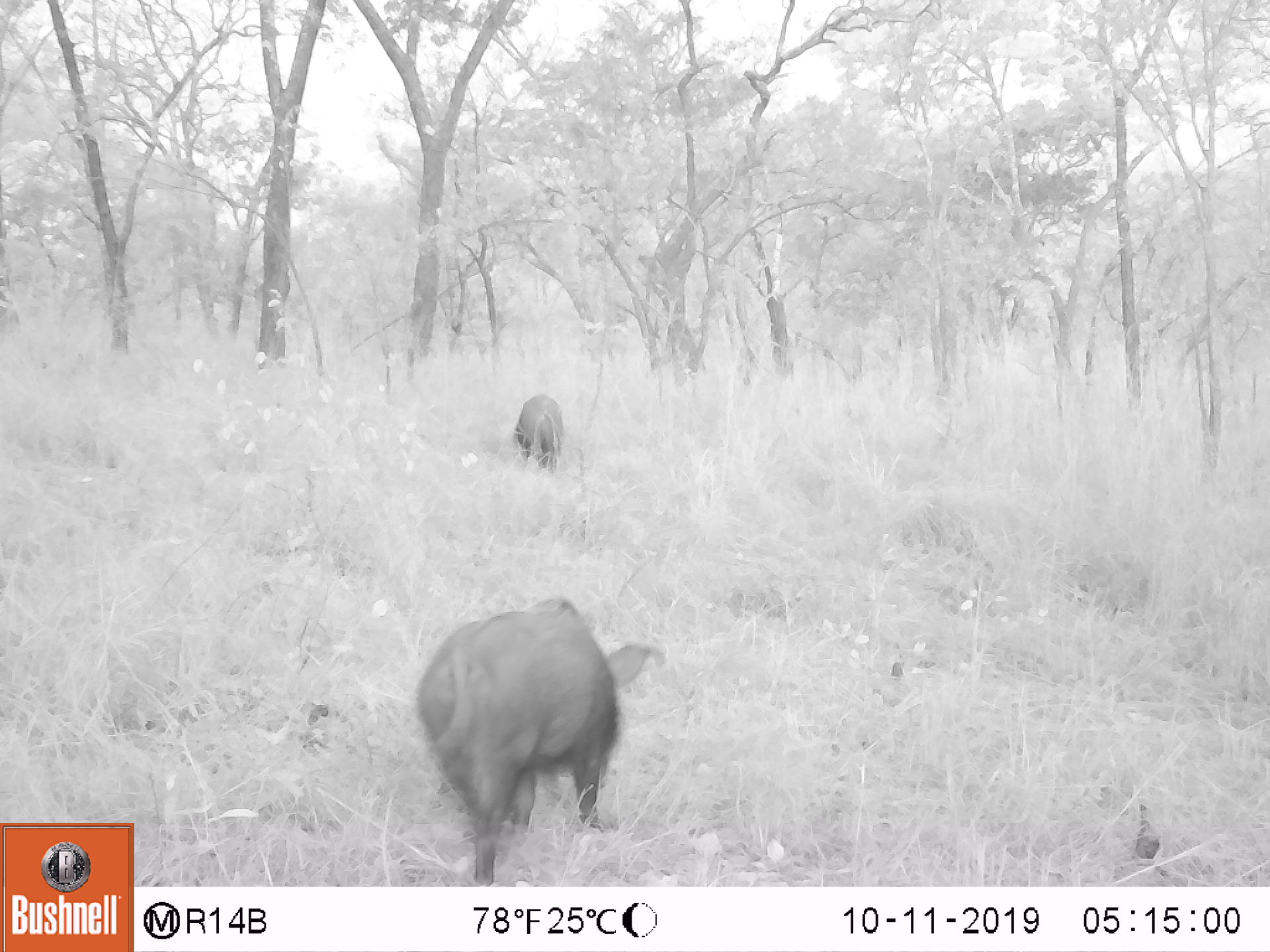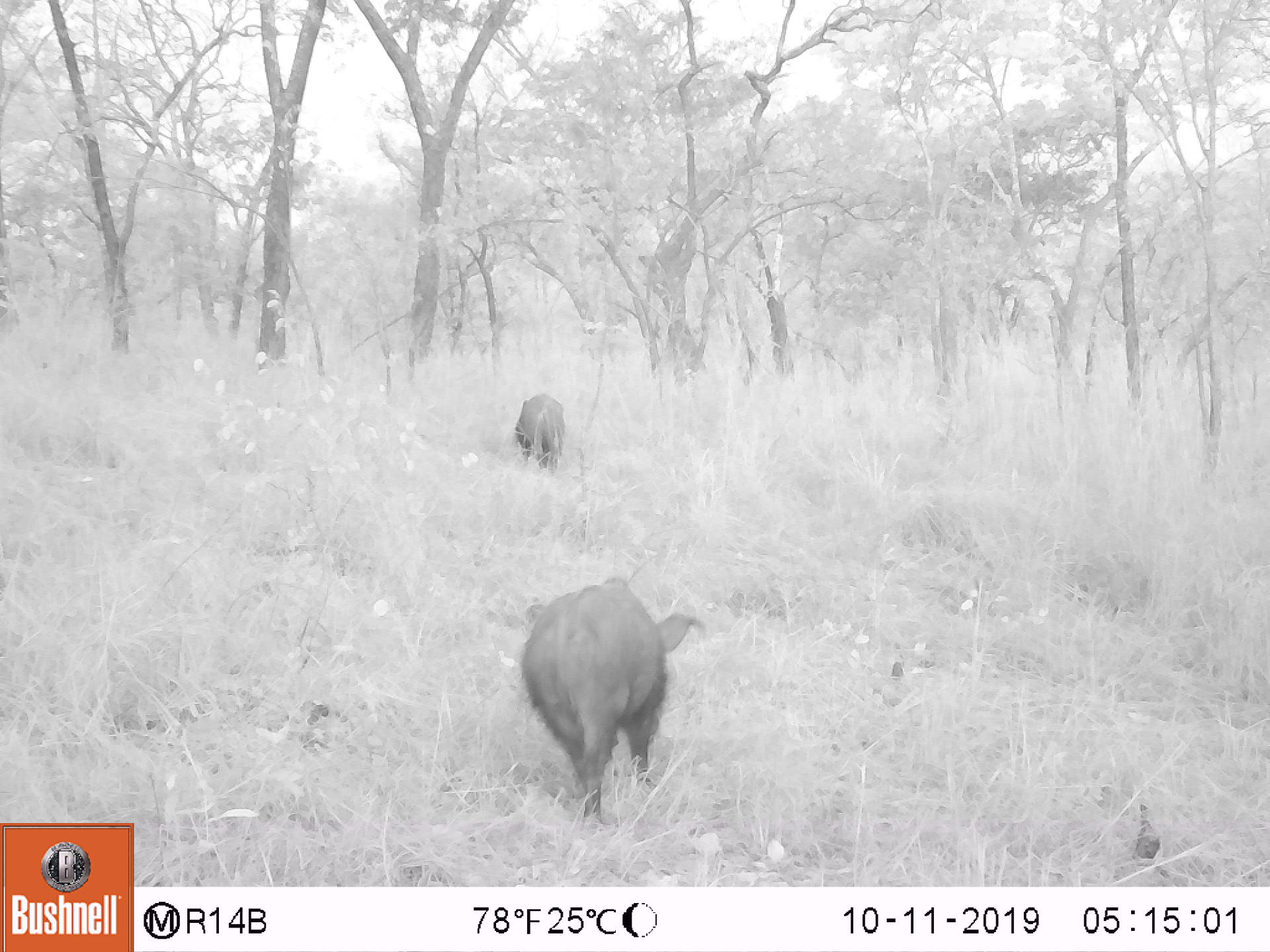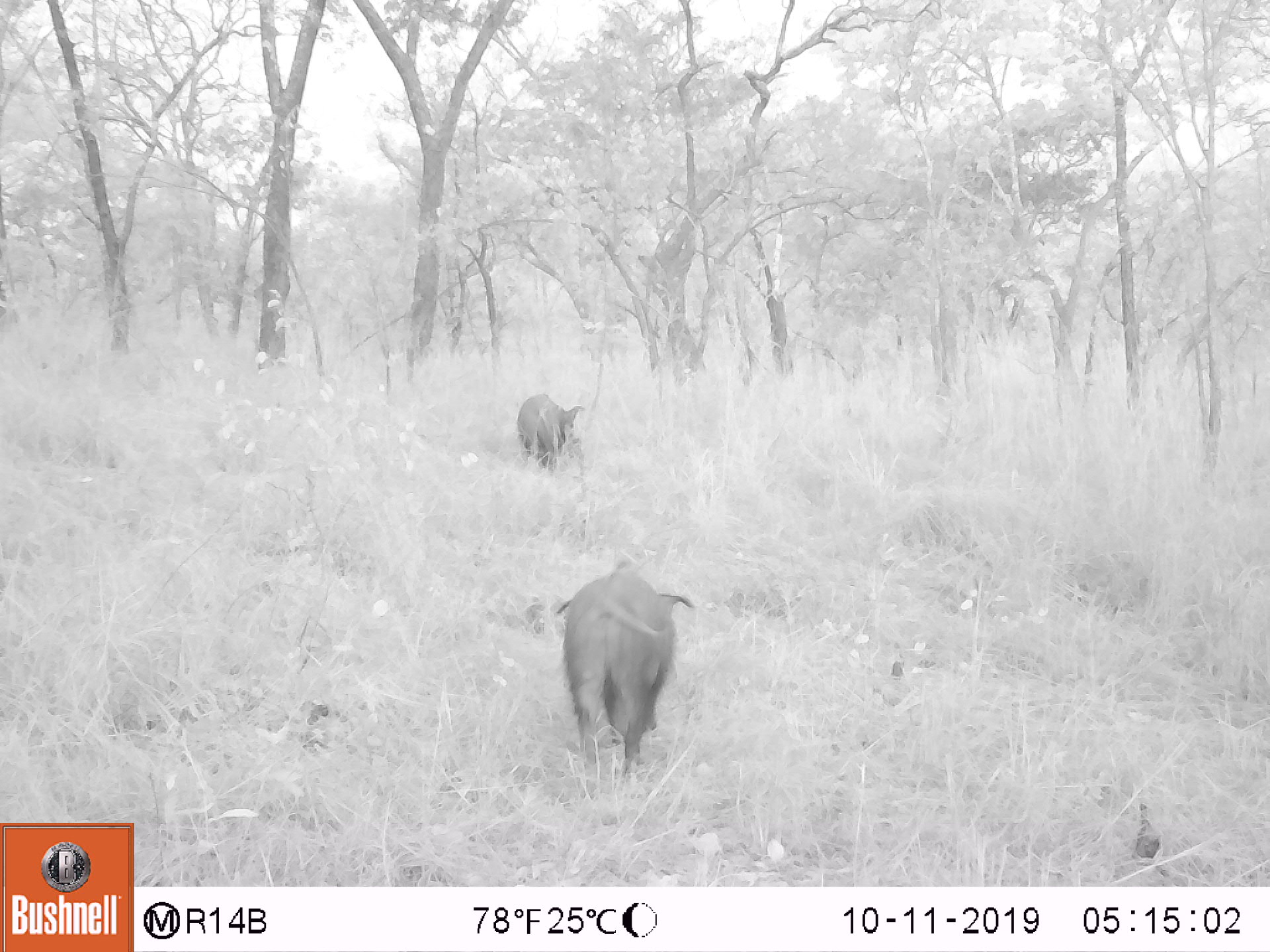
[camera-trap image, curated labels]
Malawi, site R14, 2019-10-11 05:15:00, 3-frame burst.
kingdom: Animalia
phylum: Chordata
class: Mammalia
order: Artiodactyla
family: Suidae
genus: Potamochoerus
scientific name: Potamochoerus larvatus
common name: bushpig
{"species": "bushpig (Potamochoerus larvatus)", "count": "2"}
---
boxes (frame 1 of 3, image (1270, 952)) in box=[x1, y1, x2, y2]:
bushpig: box=[416, 593, 651, 882]; box=[511, 391, 565, 472]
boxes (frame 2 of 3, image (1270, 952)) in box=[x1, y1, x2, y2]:
bushpig: box=[523, 576, 693, 828]; box=[511, 389, 566, 470]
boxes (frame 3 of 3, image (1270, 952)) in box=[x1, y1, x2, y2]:
bushpig: box=[556, 566, 691, 772]; box=[514, 391, 582, 473]